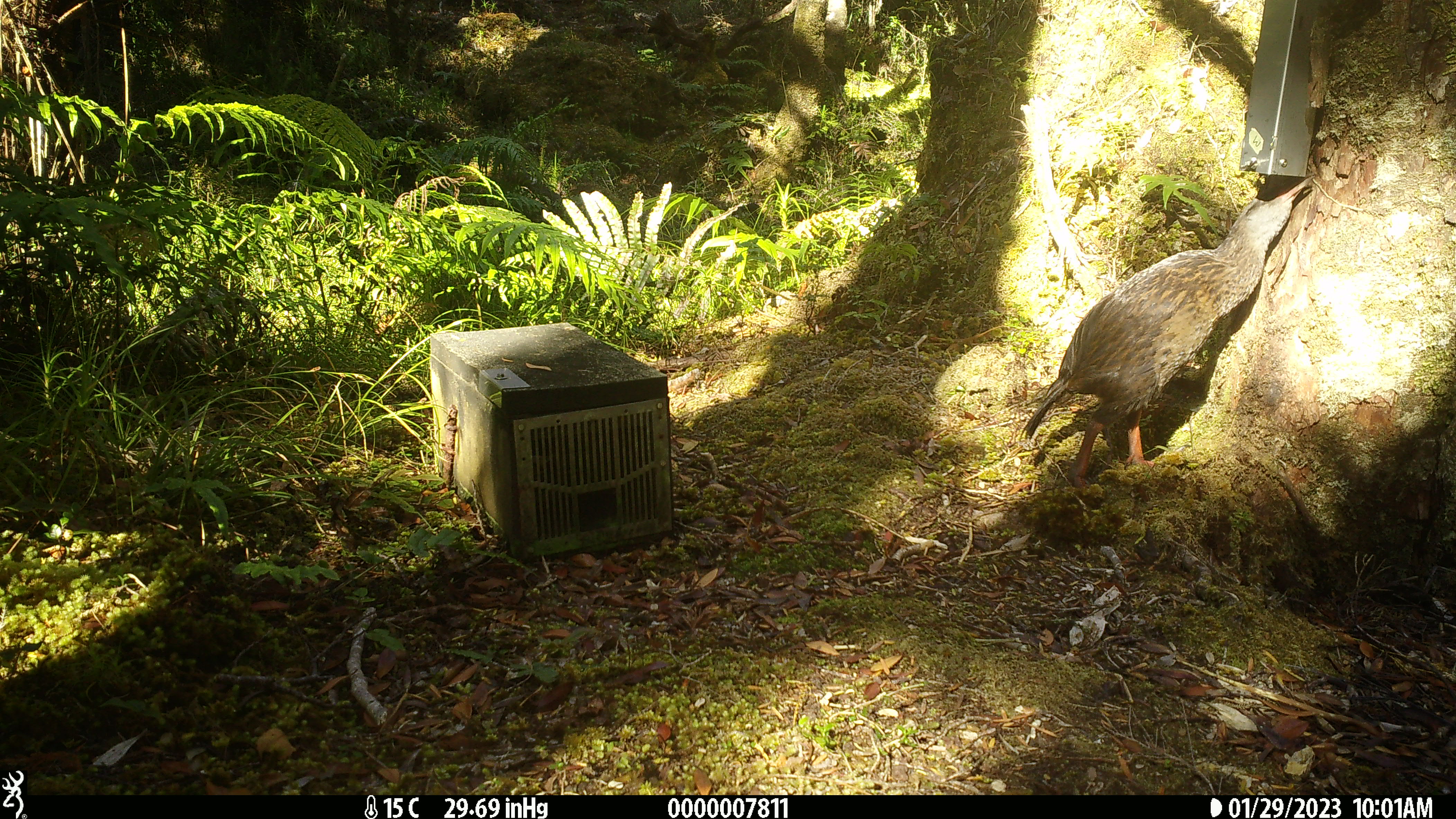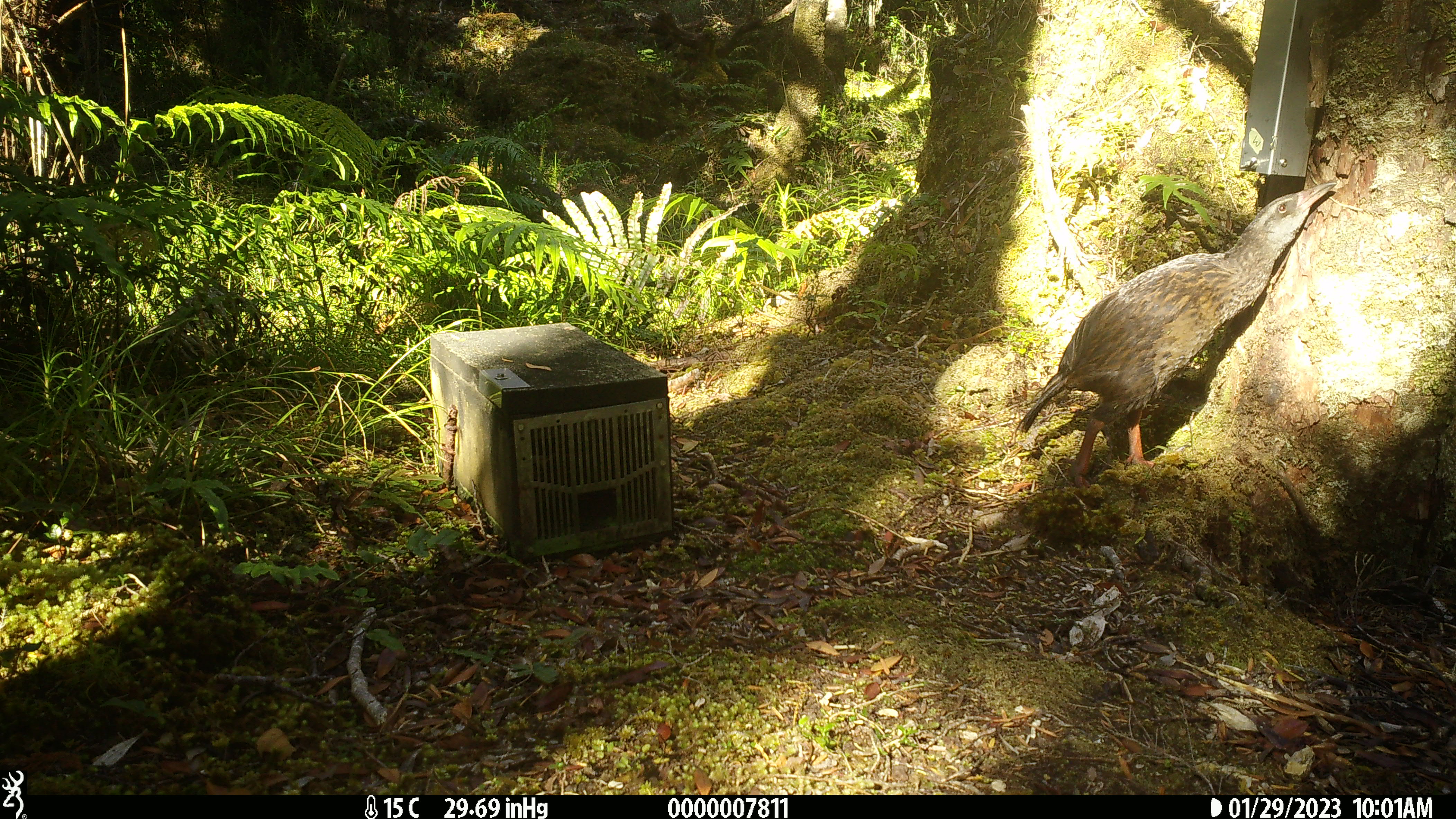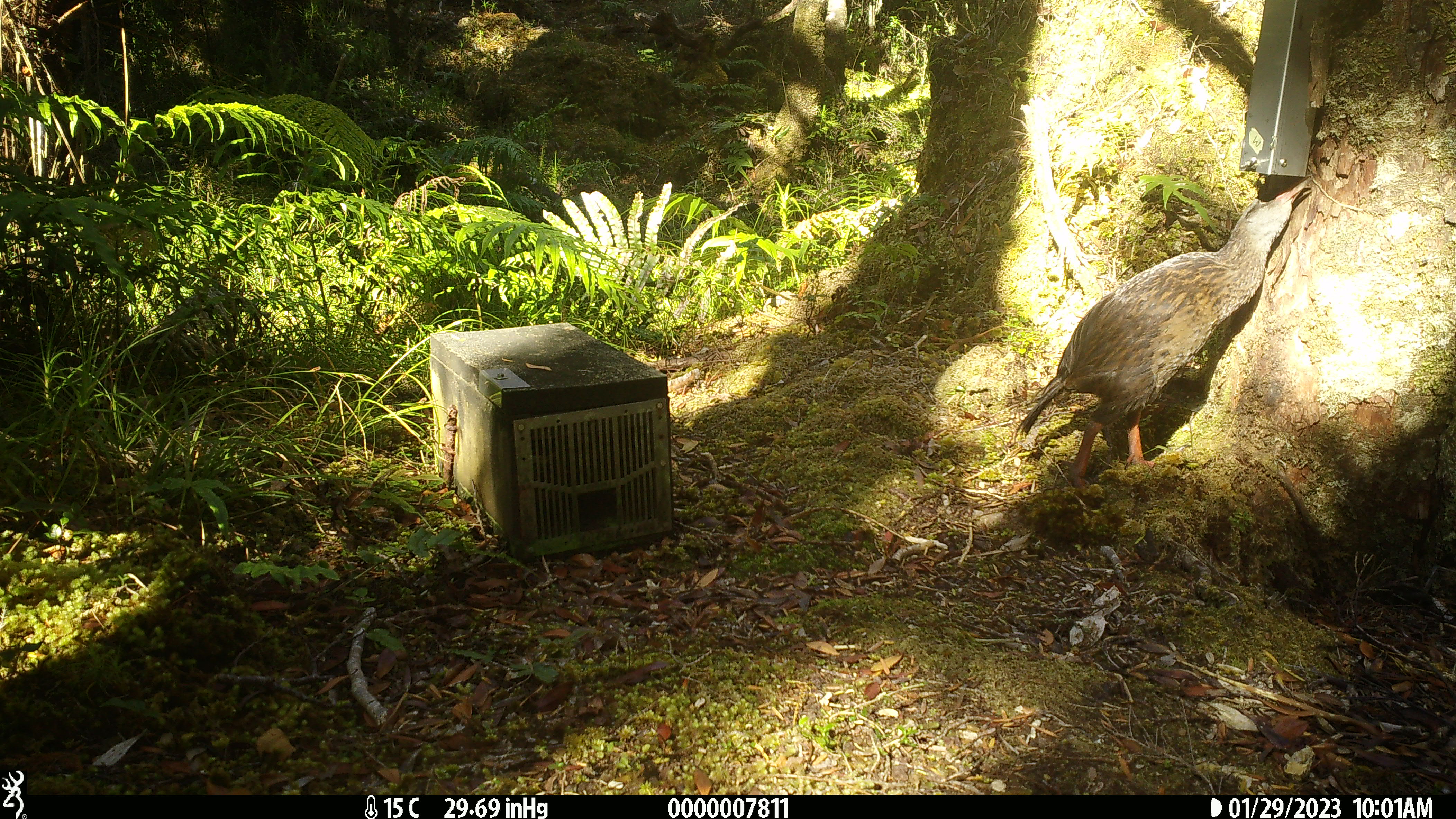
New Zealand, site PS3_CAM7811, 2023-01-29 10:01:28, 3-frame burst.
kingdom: Animalia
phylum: Chordata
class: Aves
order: Gruiformes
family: Rallidae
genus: Gallirallus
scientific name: Gallirallus australis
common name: weka